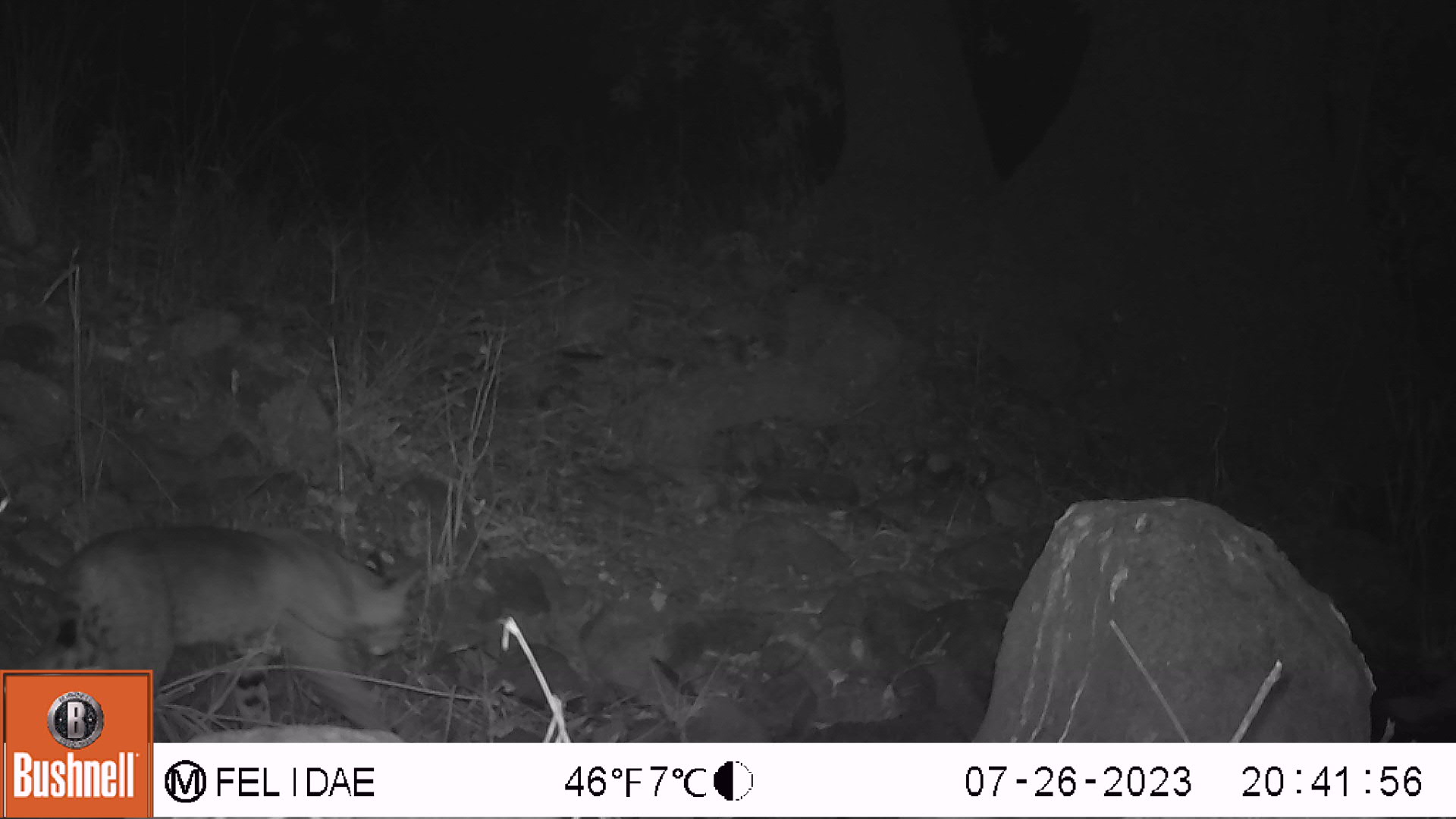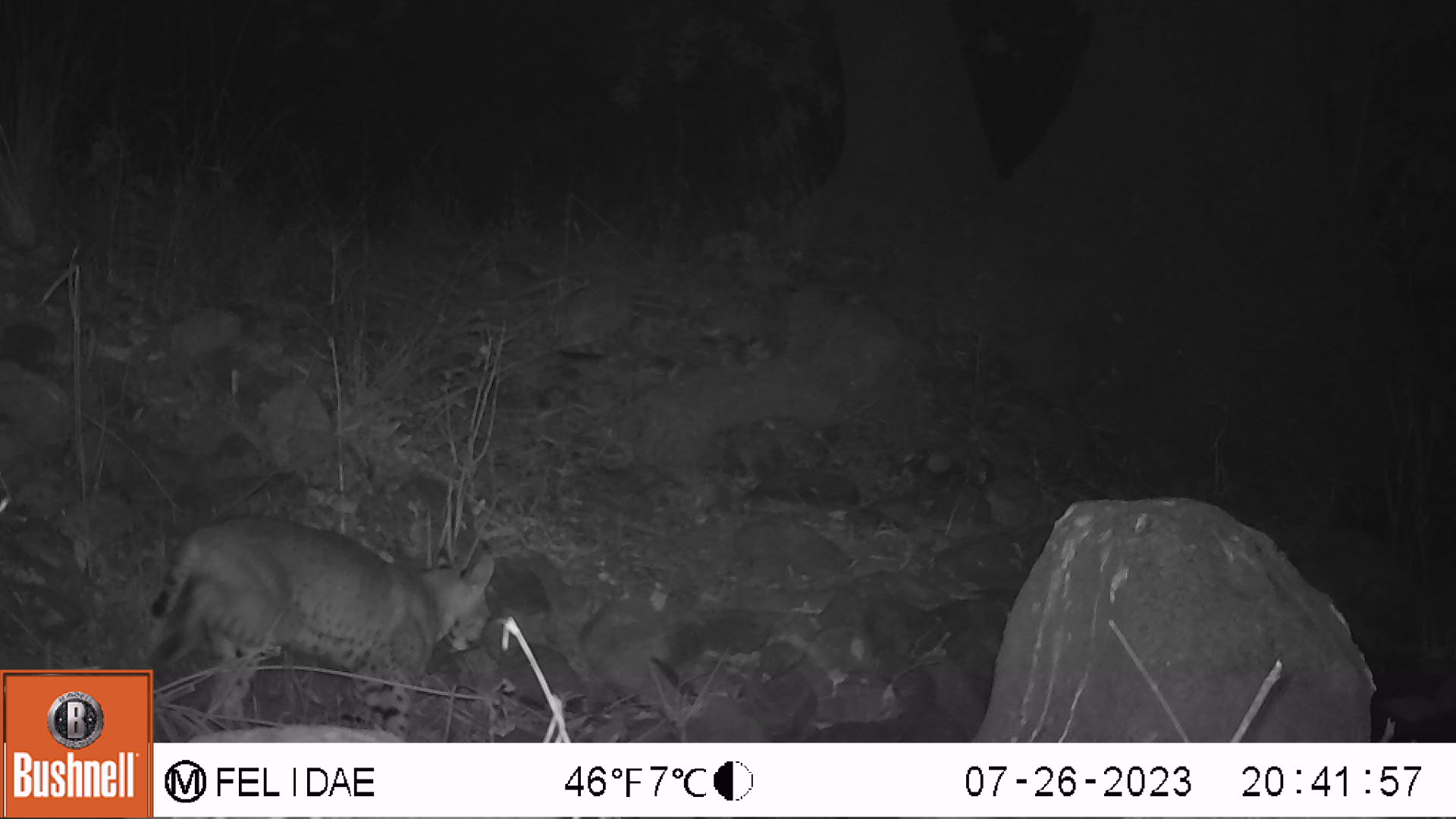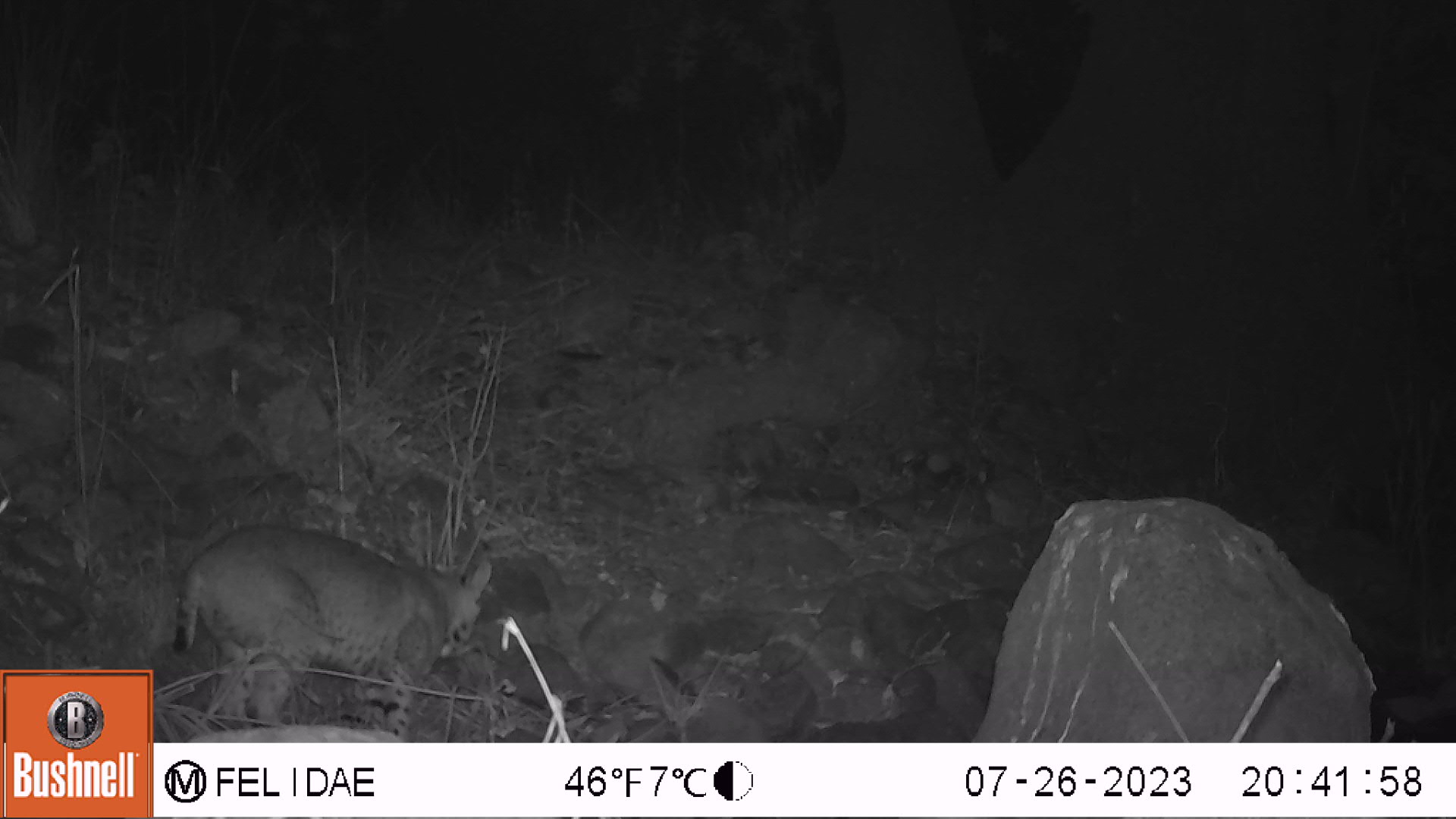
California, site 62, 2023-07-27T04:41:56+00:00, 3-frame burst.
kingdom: Animalia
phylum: Chordata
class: Mammalia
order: Carnivora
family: Felidae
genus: Lynx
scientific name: Lynx rufus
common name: bobcat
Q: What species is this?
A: Bobcat (Lynx rufus).